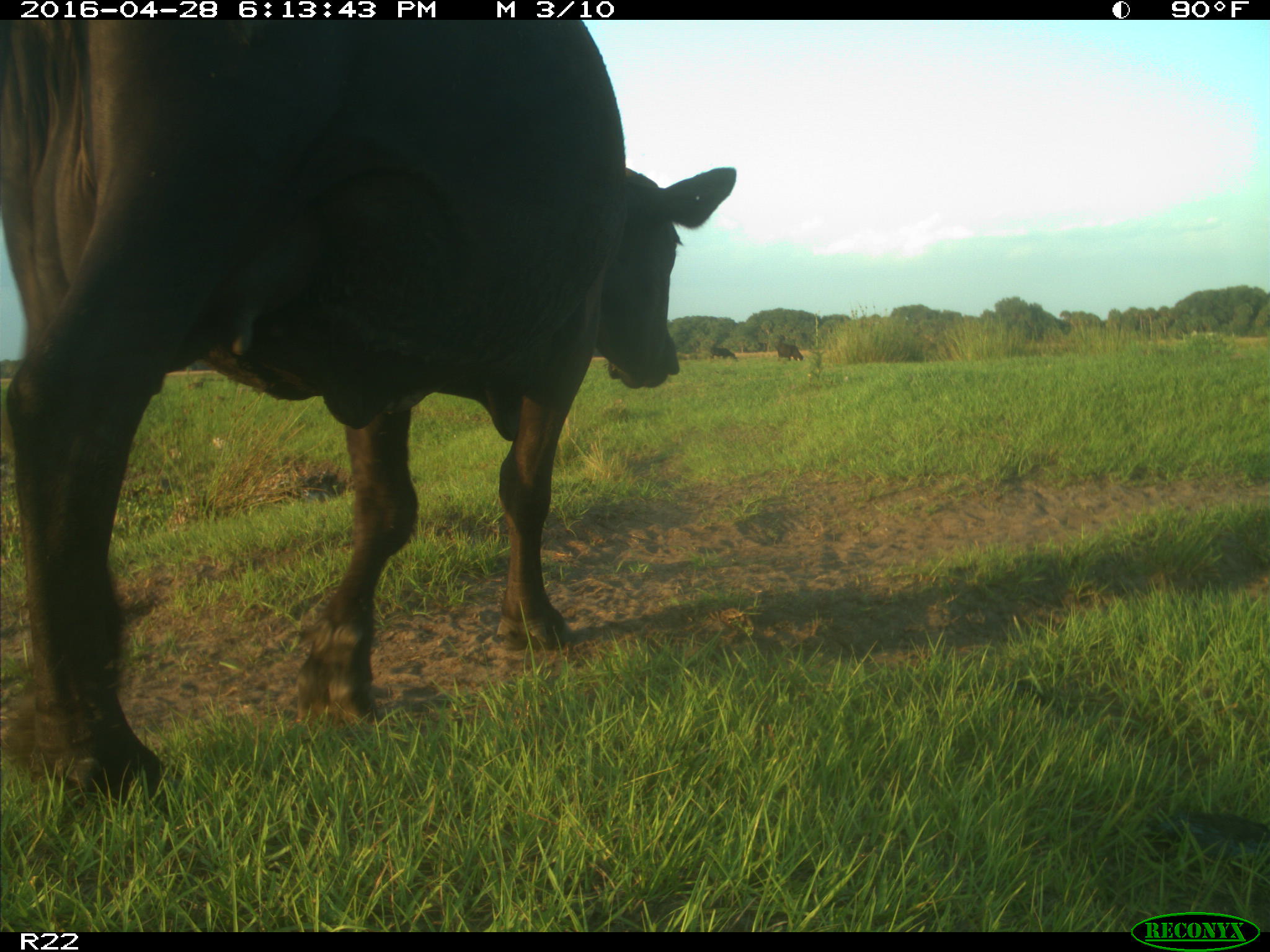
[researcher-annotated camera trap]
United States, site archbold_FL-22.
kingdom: Animalia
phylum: Chordata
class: Mammalia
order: Artiodactyla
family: Bovidae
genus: Bos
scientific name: Bos taurus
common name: domestic cow